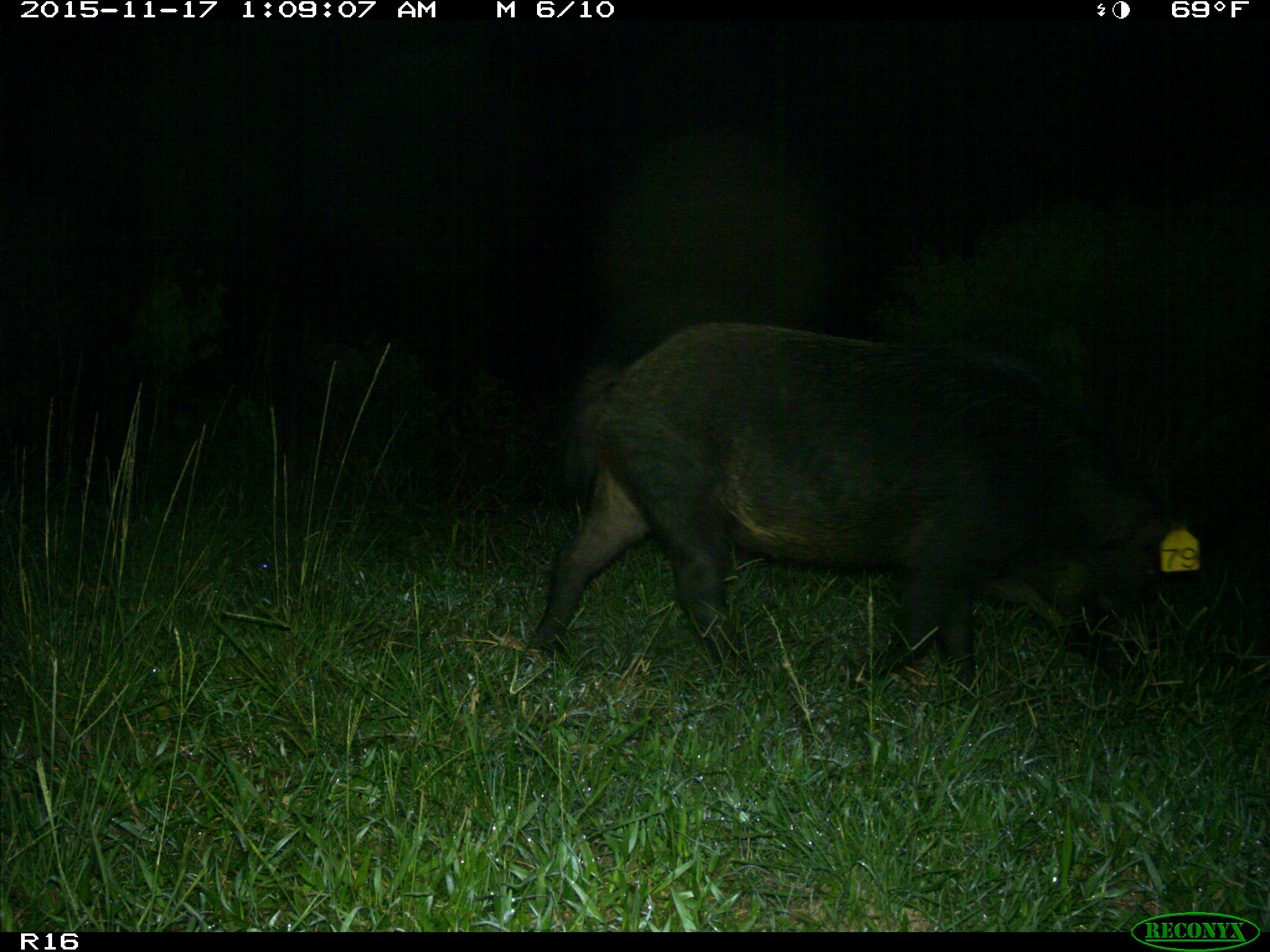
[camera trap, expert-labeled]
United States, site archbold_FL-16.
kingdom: Animalia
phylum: Chordata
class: Mammalia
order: Artiodactyla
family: Suidae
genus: Sus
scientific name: Sus scrofa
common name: wild boar